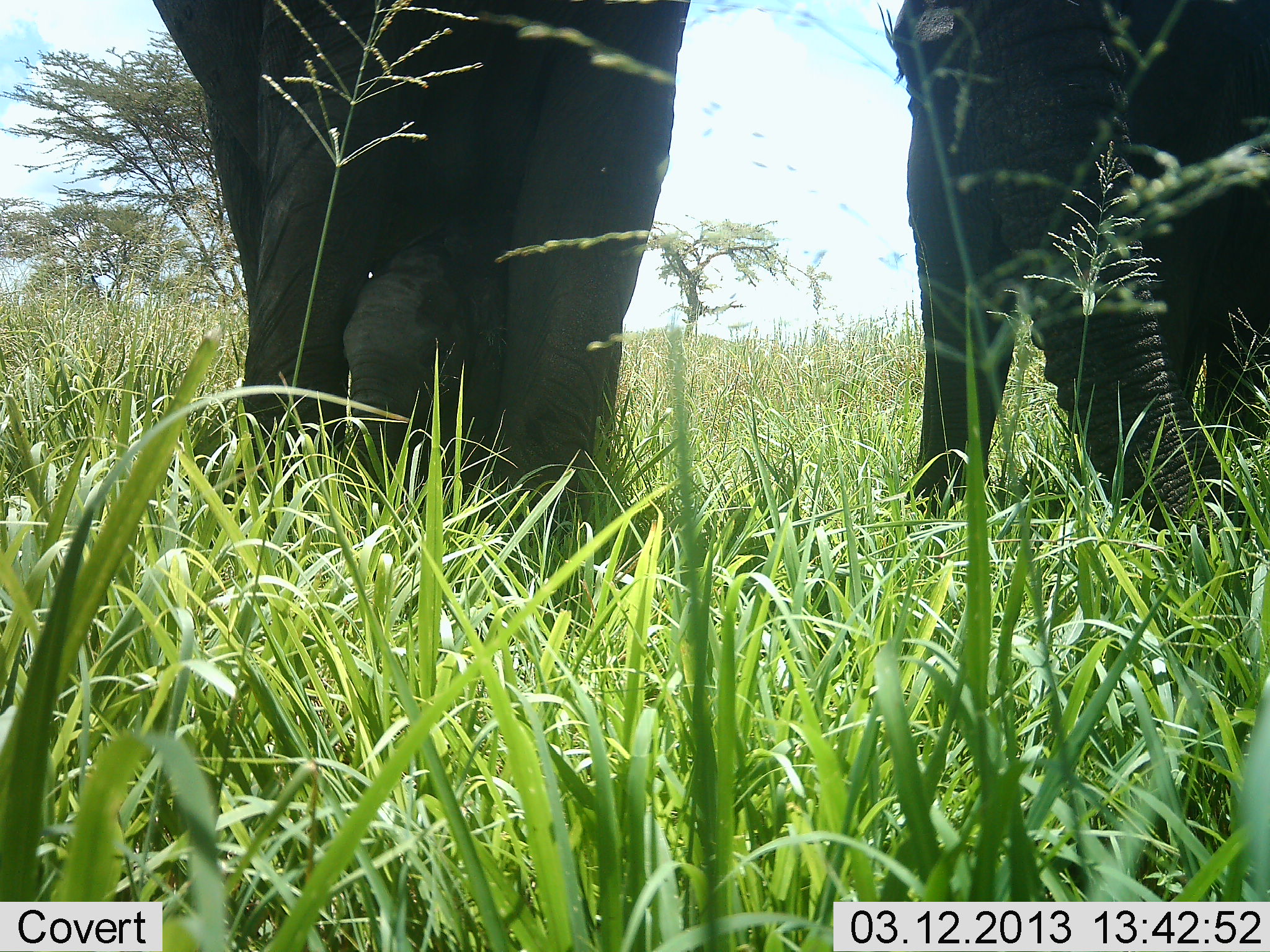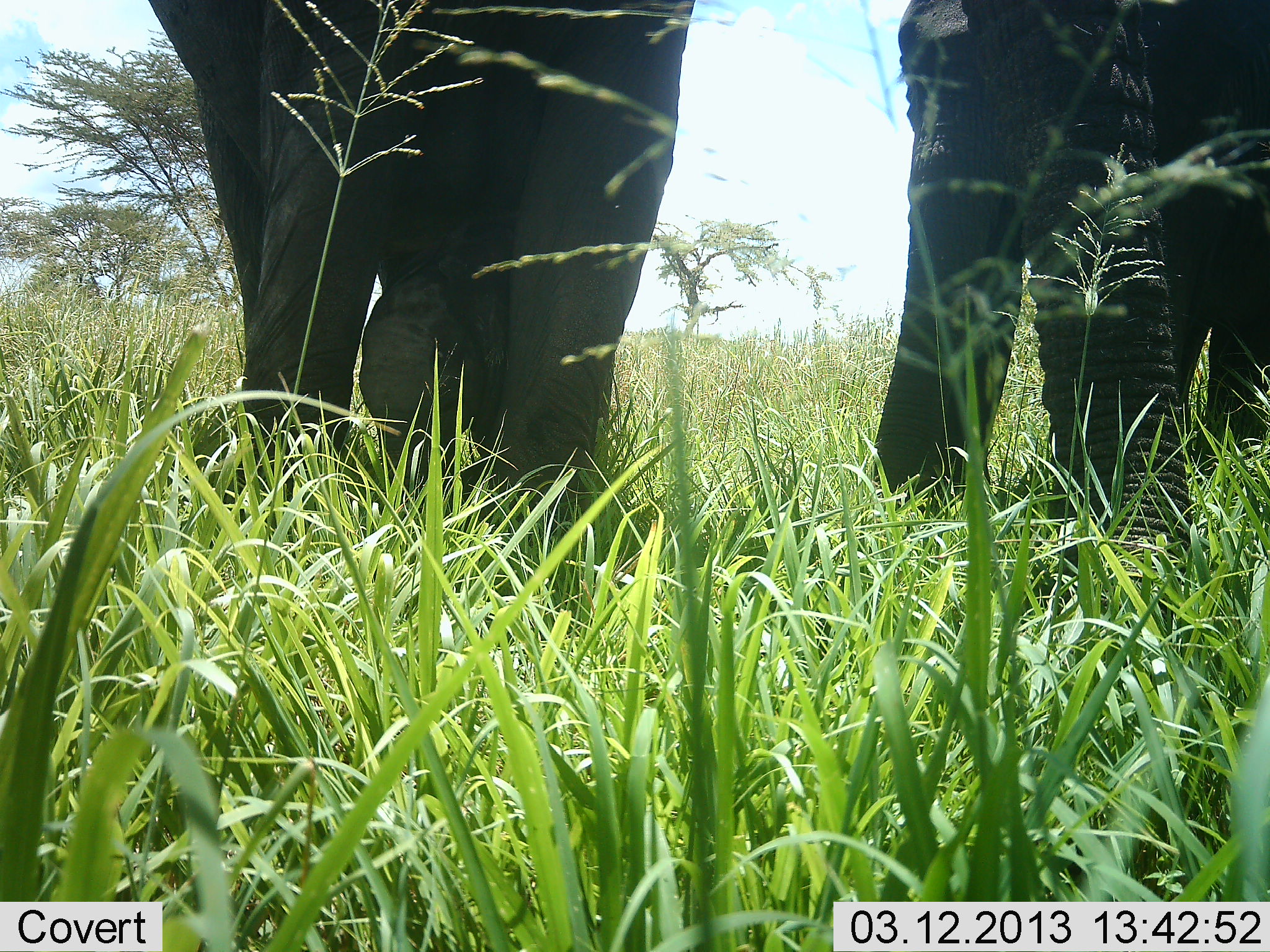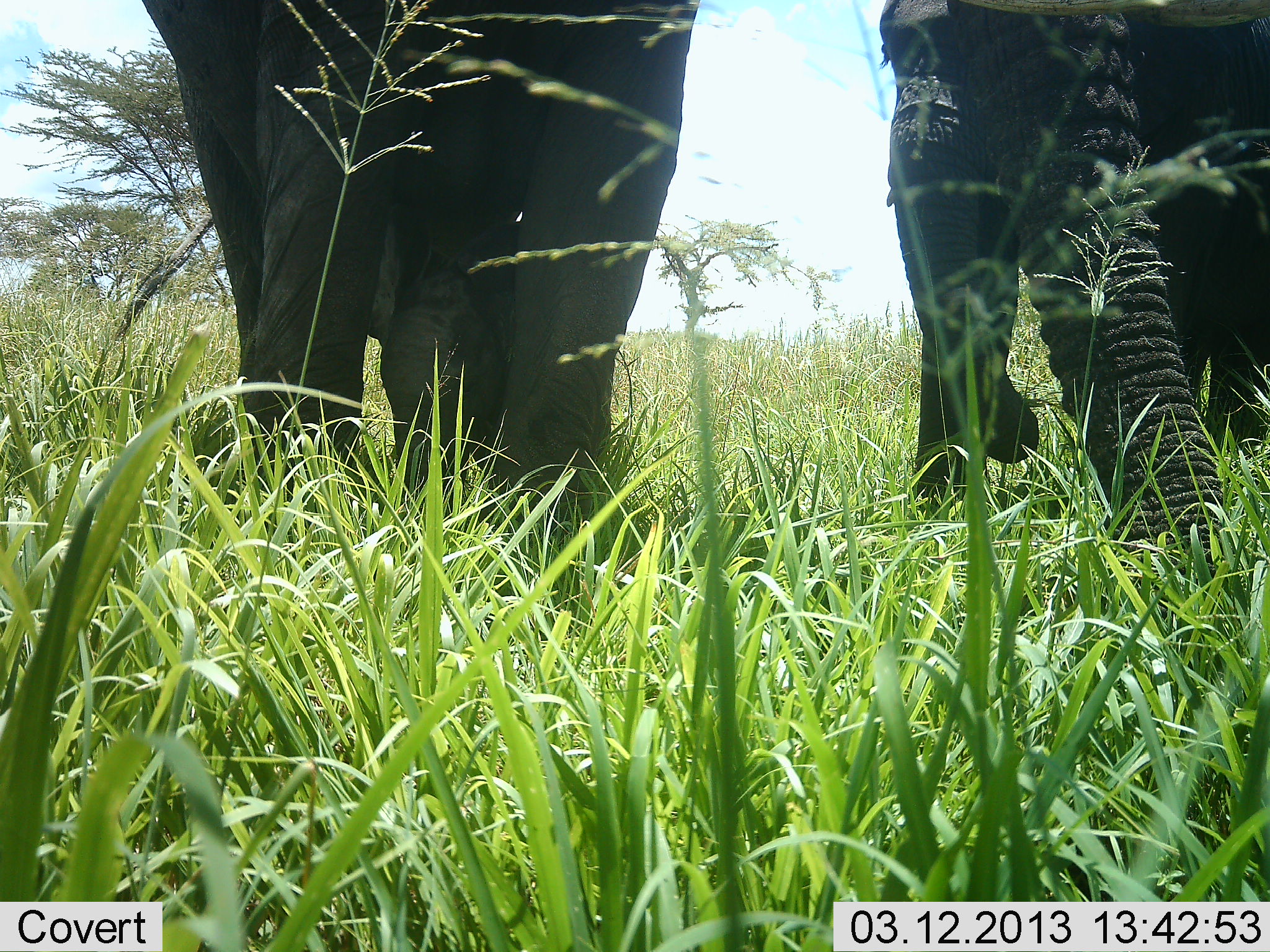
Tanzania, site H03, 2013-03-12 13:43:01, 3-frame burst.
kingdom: Animalia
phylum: Chordata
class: Mammalia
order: Proboscidea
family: Elephantidae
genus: Loxodonta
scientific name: Loxodonta africana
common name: african bush elephant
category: elephant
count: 2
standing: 68%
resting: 0%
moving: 26%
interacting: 10%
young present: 39%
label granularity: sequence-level